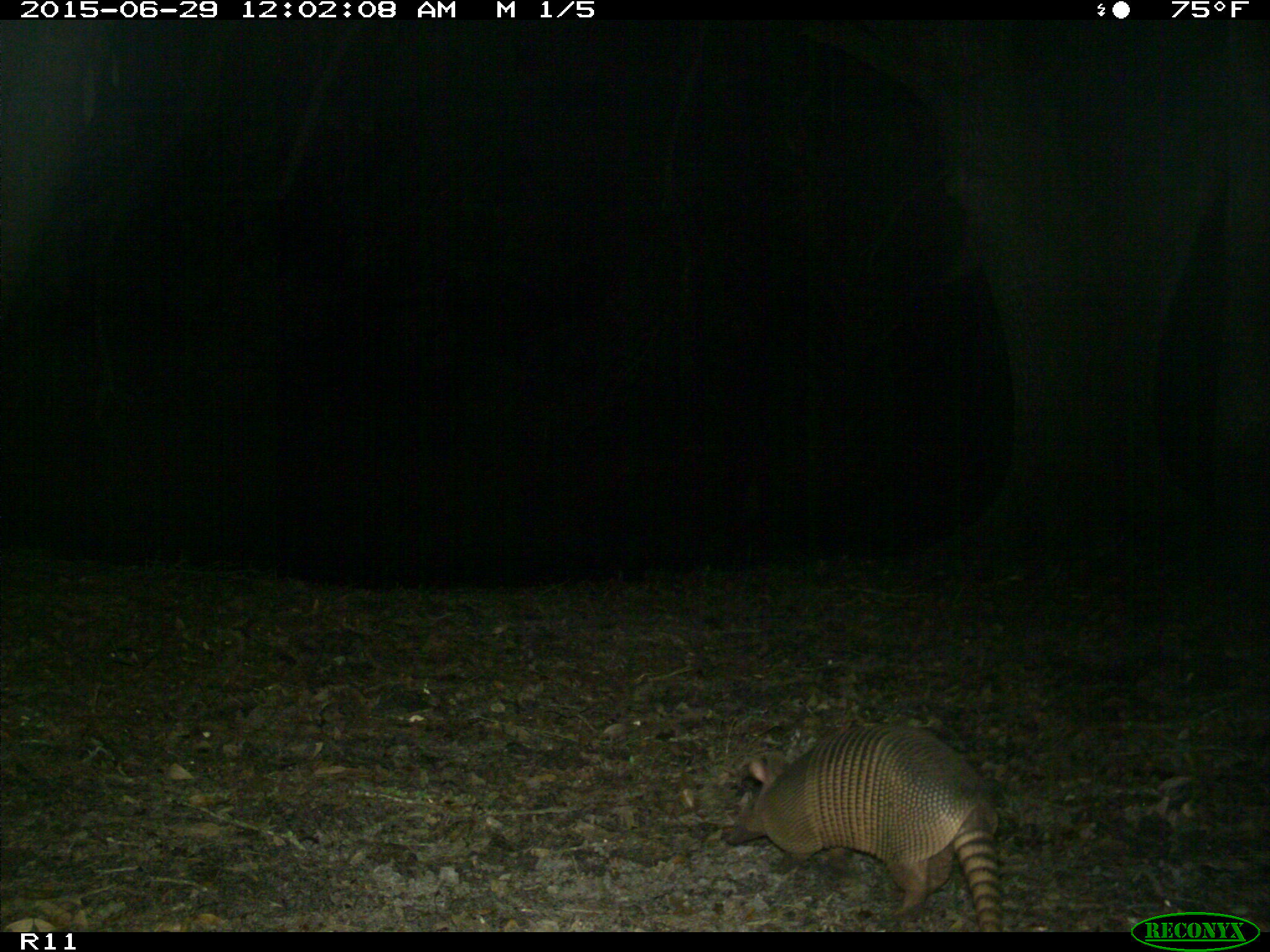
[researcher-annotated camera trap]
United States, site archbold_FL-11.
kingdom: Animalia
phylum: Chordata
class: Mammalia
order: Cingulata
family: Dasypodidae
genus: Dasypus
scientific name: Dasypus novemcinctus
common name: nine-banded armadillo